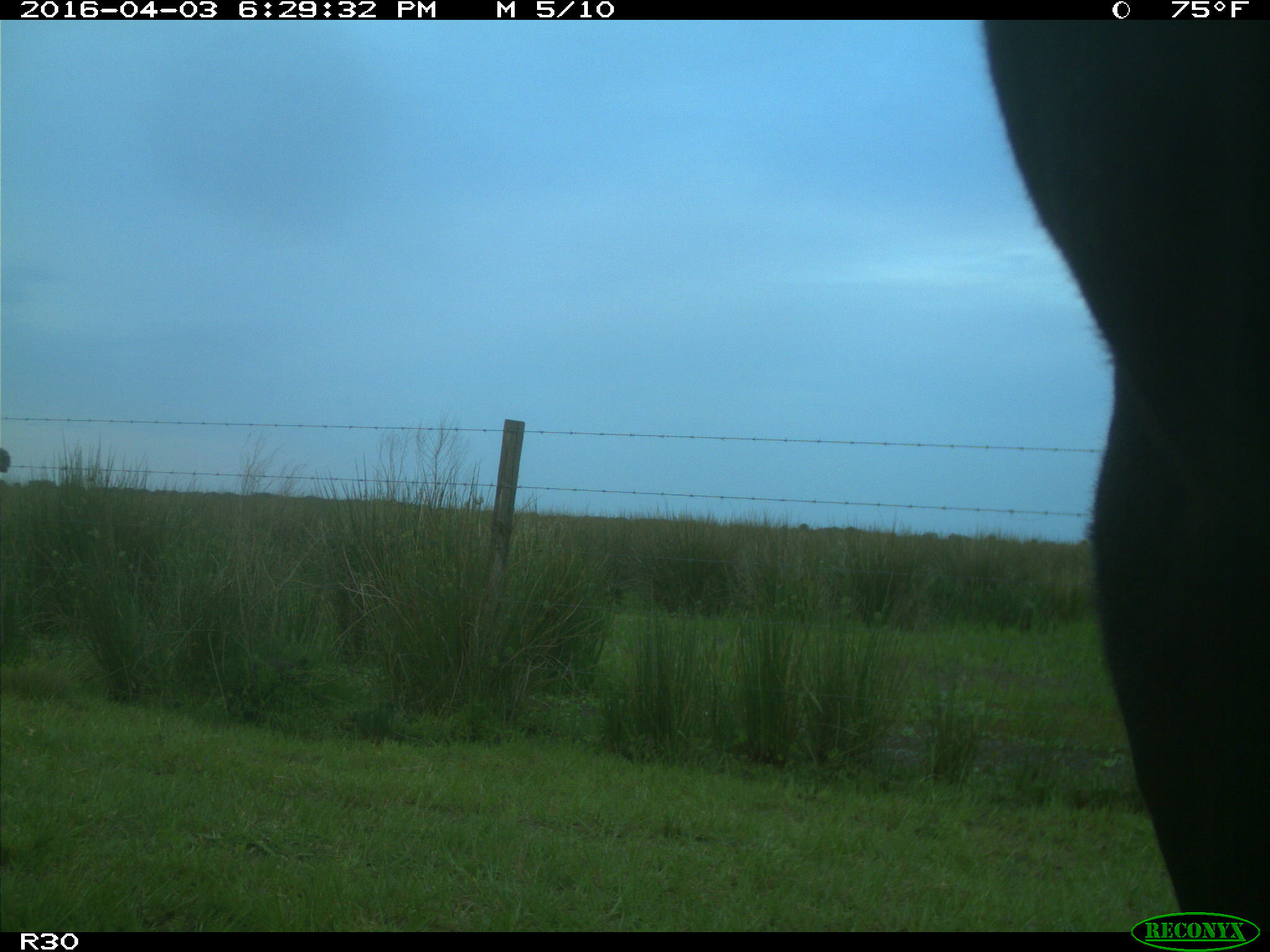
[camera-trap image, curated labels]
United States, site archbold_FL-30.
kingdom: Animalia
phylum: Chordata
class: Mammalia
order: Artiodactyla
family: Bovidae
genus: Bos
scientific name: Bos taurus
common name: domestic cow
Bos taurus (domestic cow).